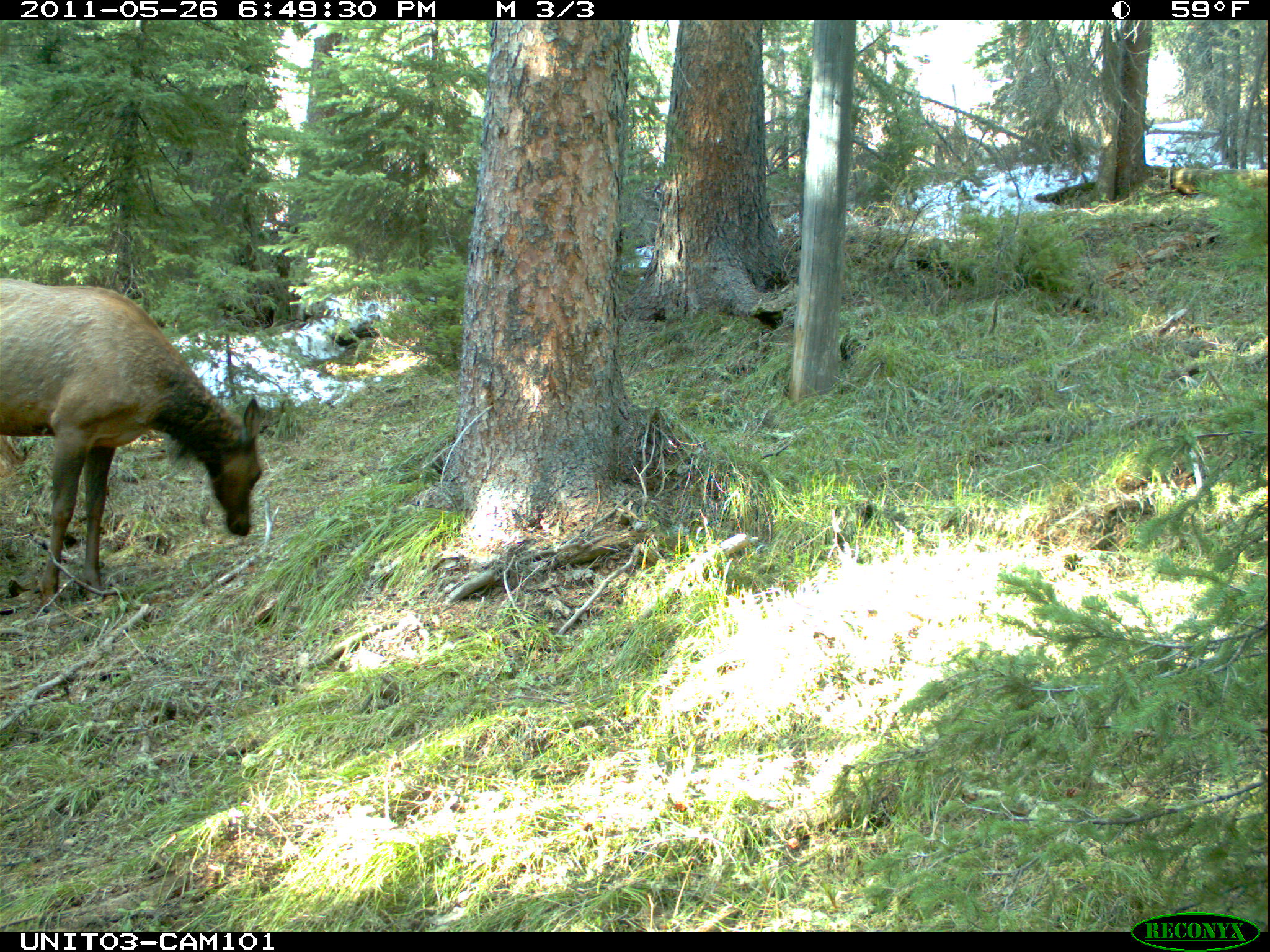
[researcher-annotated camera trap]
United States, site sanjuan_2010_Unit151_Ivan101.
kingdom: Animalia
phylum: Chordata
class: Mammalia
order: Artiodactyla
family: Cervidae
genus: Cervus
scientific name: Cervus elaphus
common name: red deer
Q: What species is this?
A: Cervus elaphus (red deer).